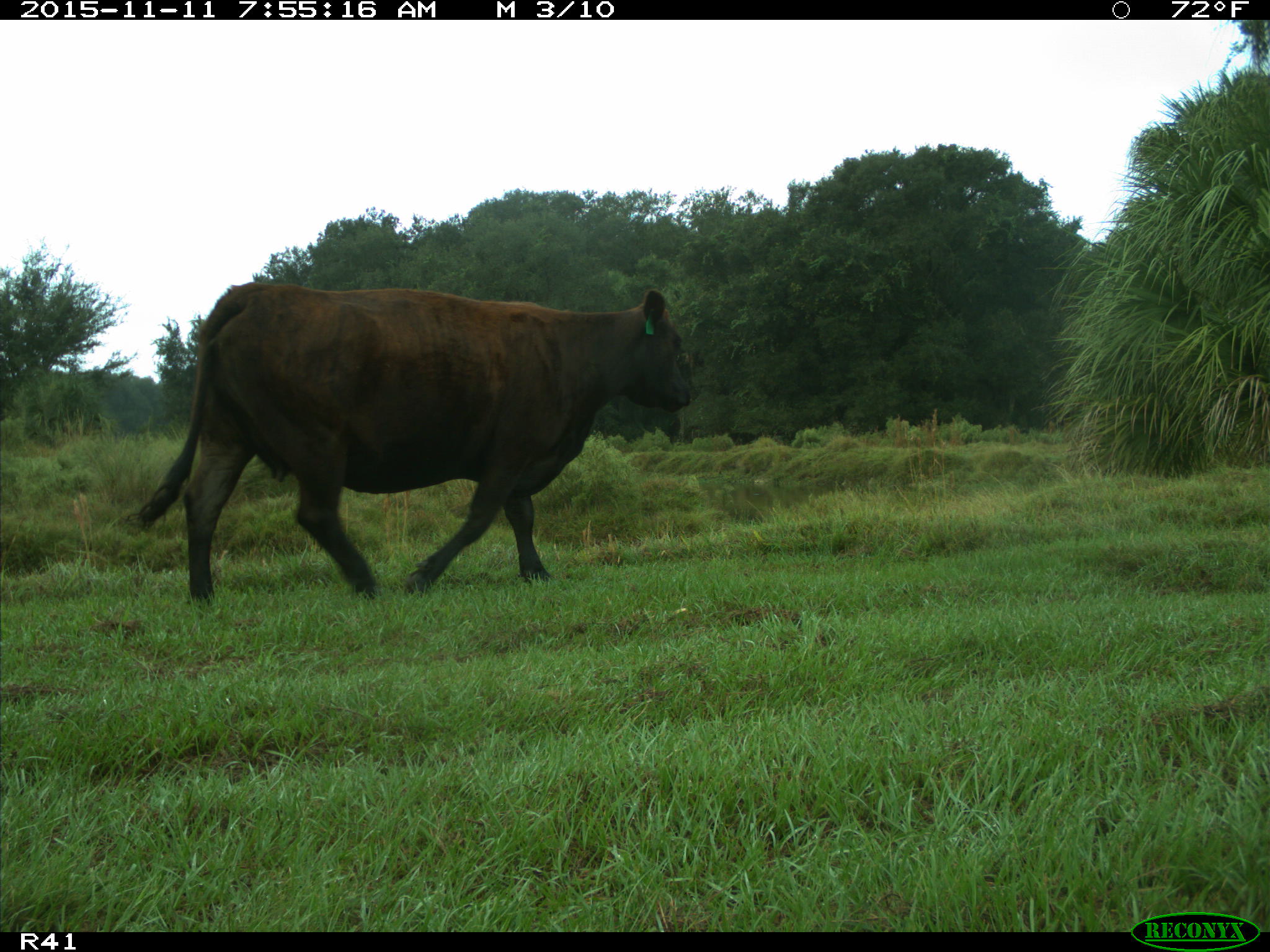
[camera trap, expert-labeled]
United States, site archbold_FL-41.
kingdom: Animalia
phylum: Chordata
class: Mammalia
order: Artiodactyla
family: Bovidae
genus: Bos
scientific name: Bos taurus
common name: domestic cow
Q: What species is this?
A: Bos taurus (domestic cow).